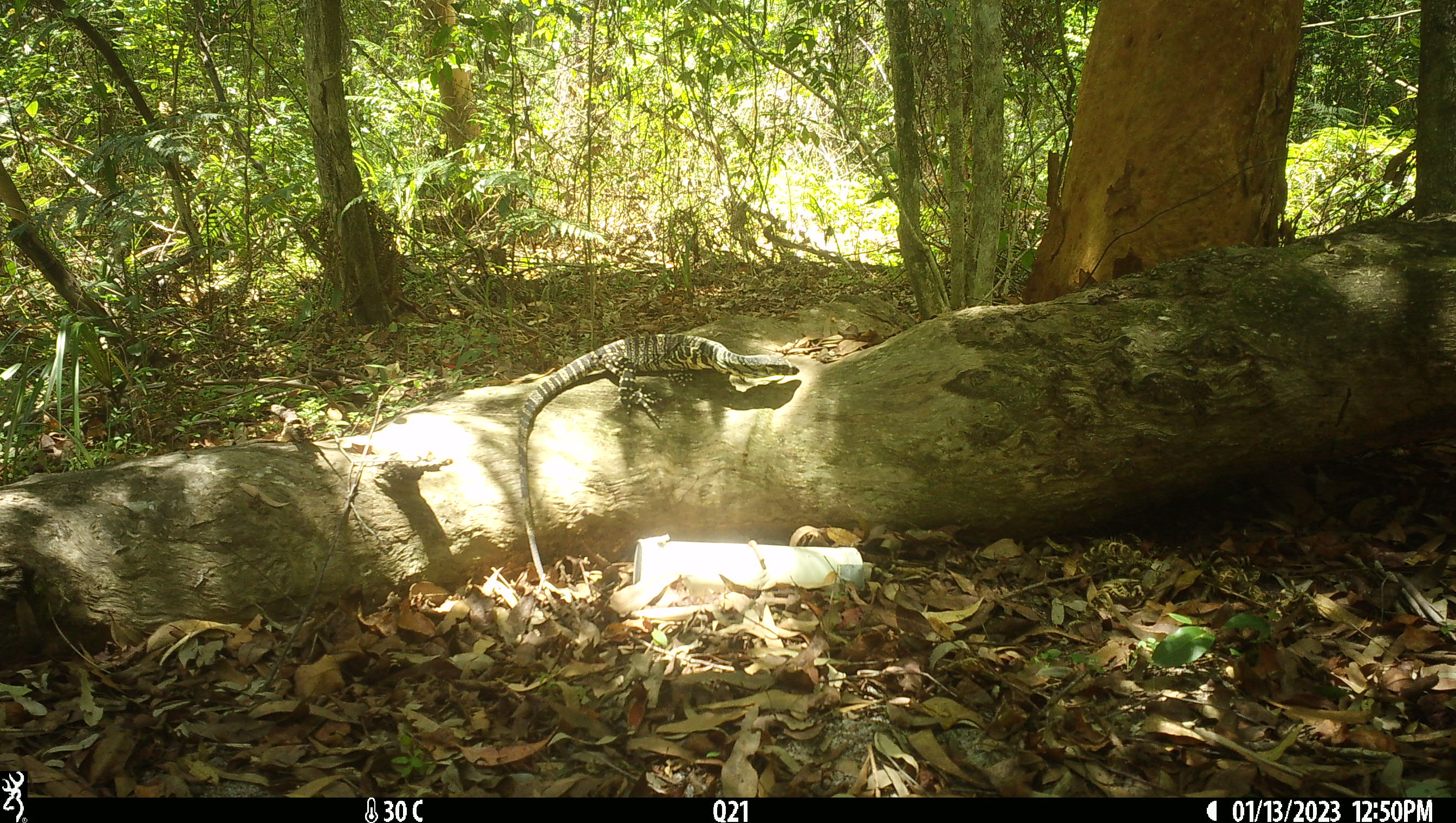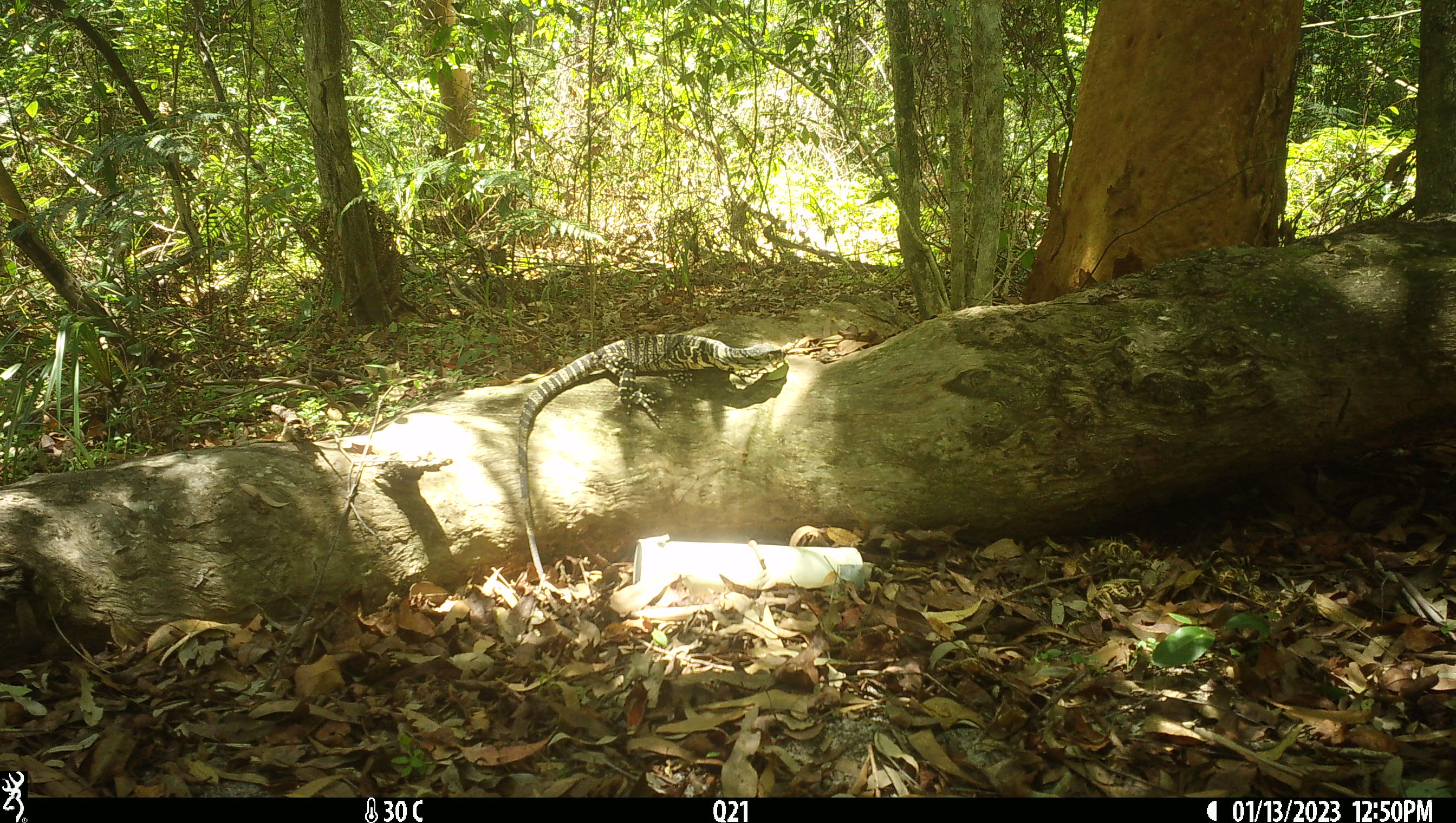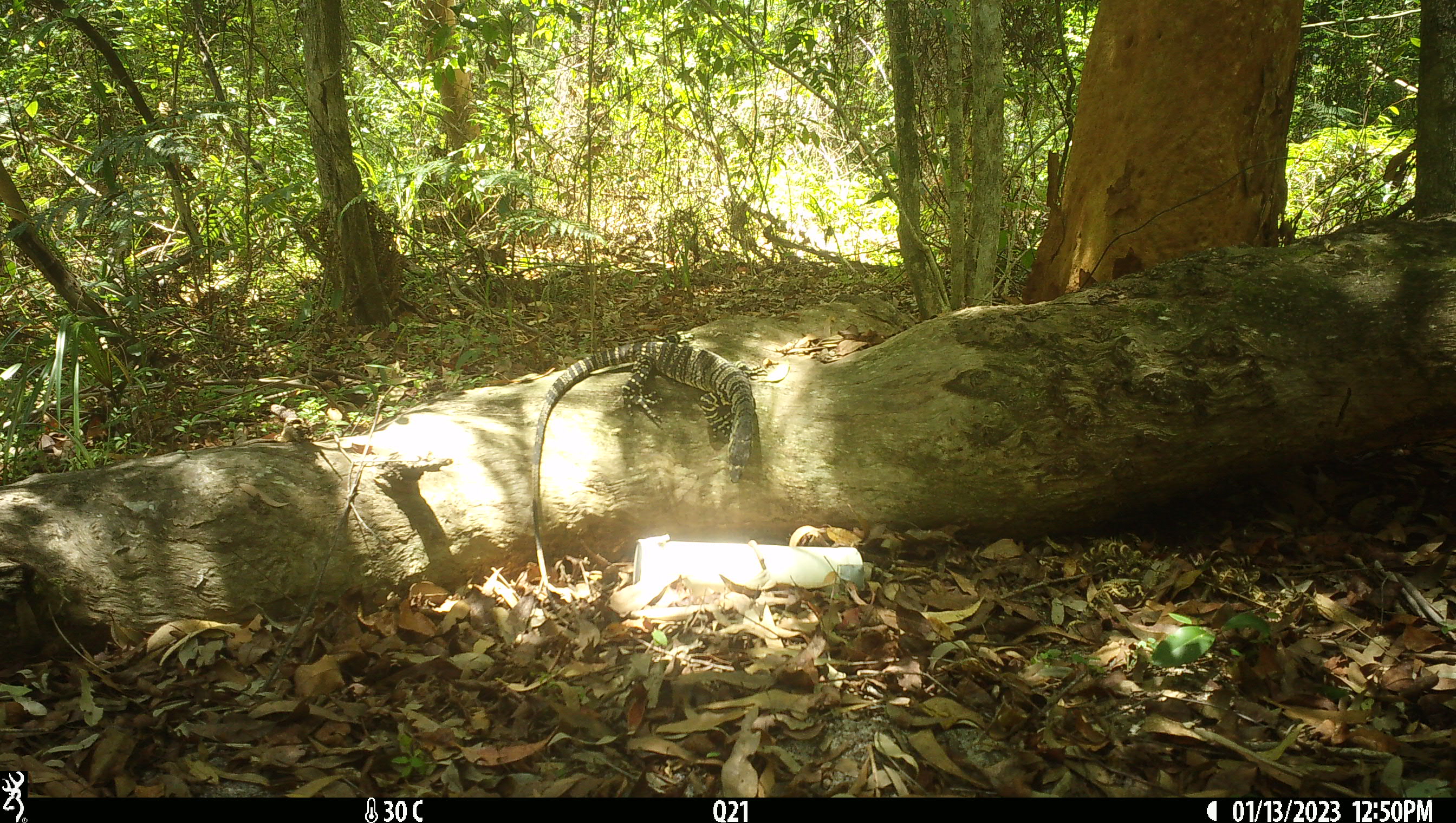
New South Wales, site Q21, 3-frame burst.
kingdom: Animalia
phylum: Chordata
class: Reptilia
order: Squamata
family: Varanidae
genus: Varanus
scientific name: Varanus varius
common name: lace monitor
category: goanna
Goanna (lace monitor) (Varanus varius).